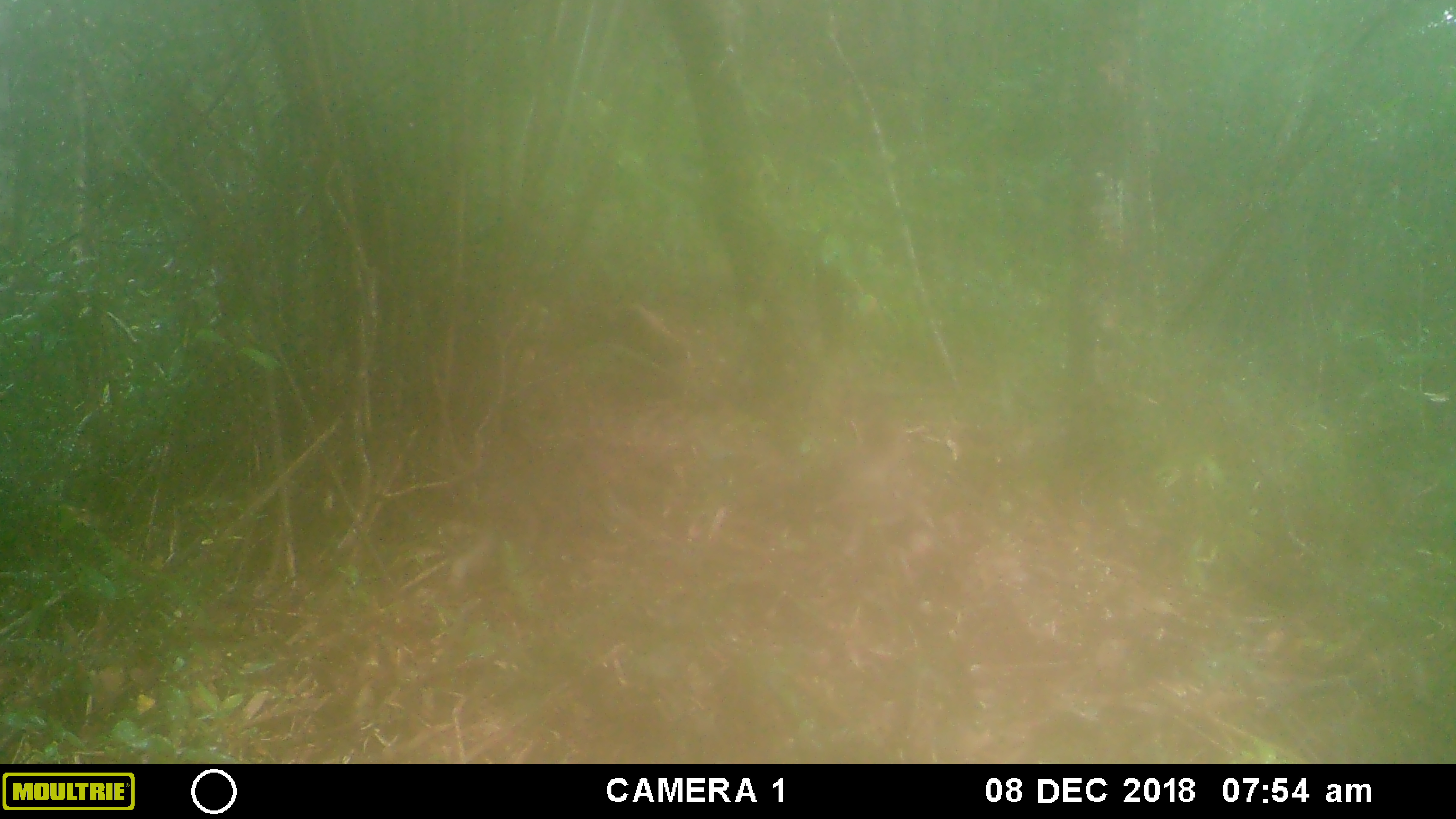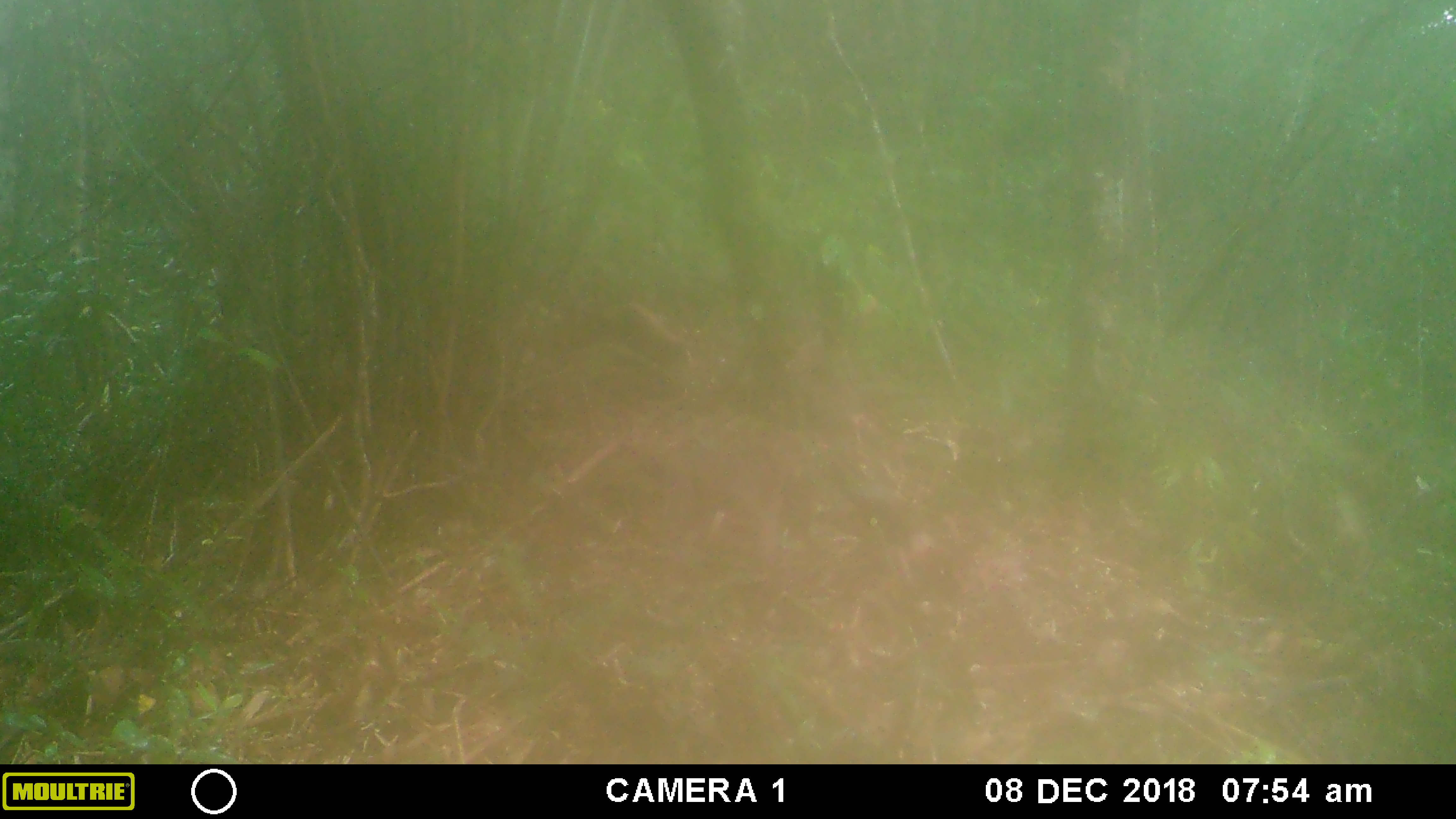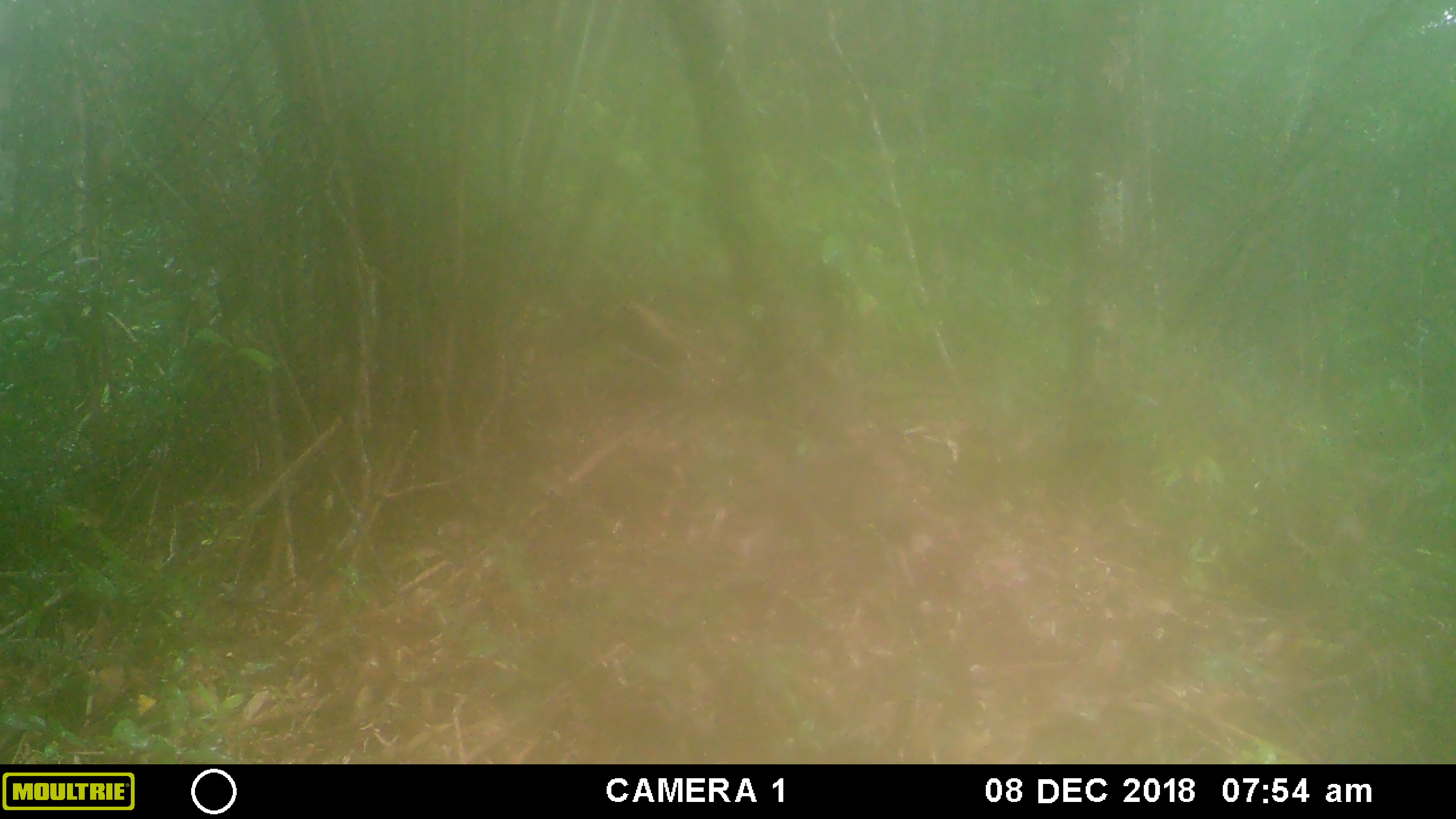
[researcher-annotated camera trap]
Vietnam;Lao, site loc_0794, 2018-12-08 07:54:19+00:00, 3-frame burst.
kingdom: Animalia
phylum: Chordata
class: Mammalia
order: Primates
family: Cercopithecidae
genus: Macaca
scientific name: Macaca arctoides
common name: stump-tailed macaque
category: stump tailed macaque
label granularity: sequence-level